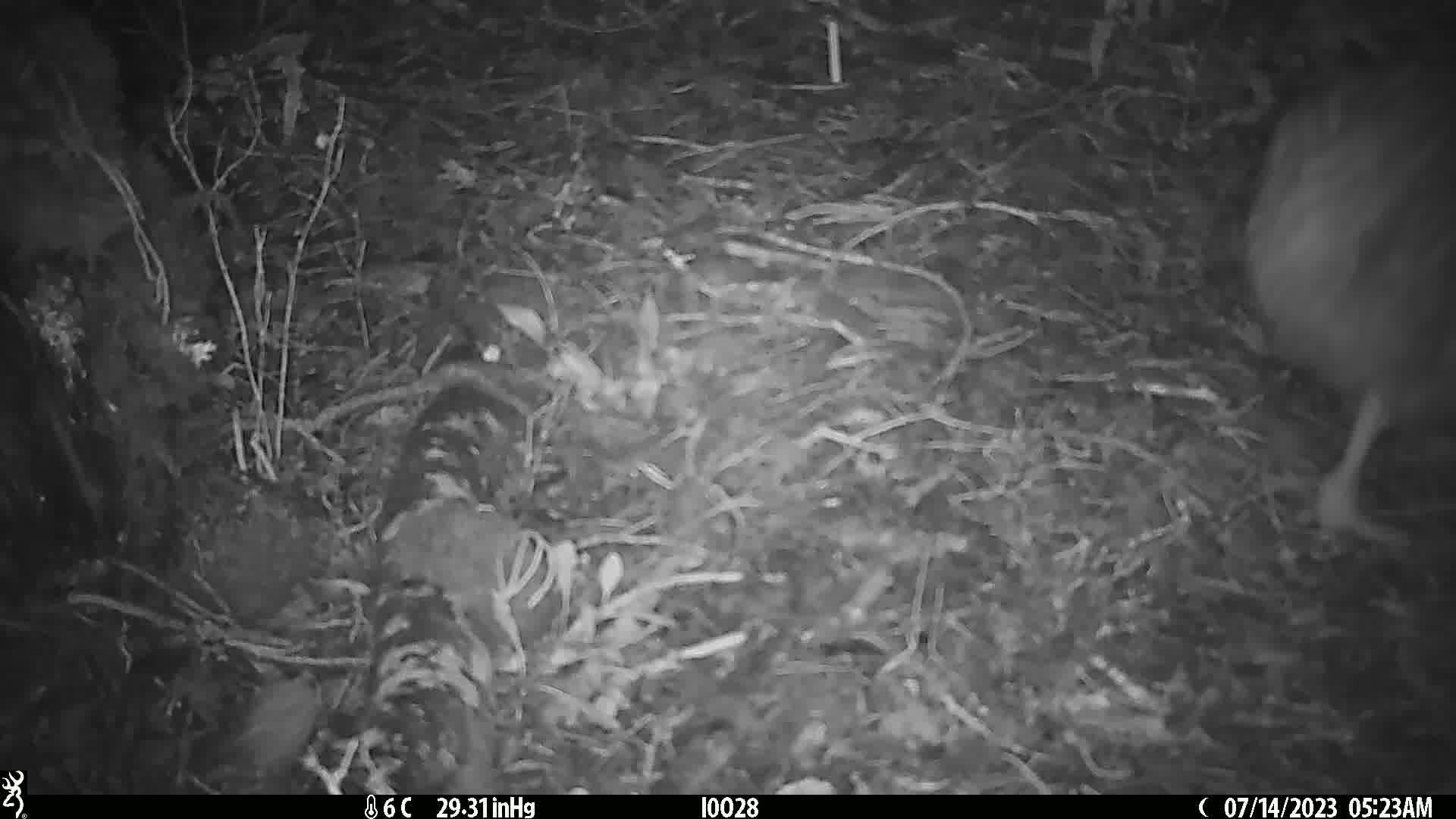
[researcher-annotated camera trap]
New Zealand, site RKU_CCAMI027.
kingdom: Animalia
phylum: Chordata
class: Aves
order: Apterygiformes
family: Apterygidae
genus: Apteryx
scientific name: Apteryx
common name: kiwi